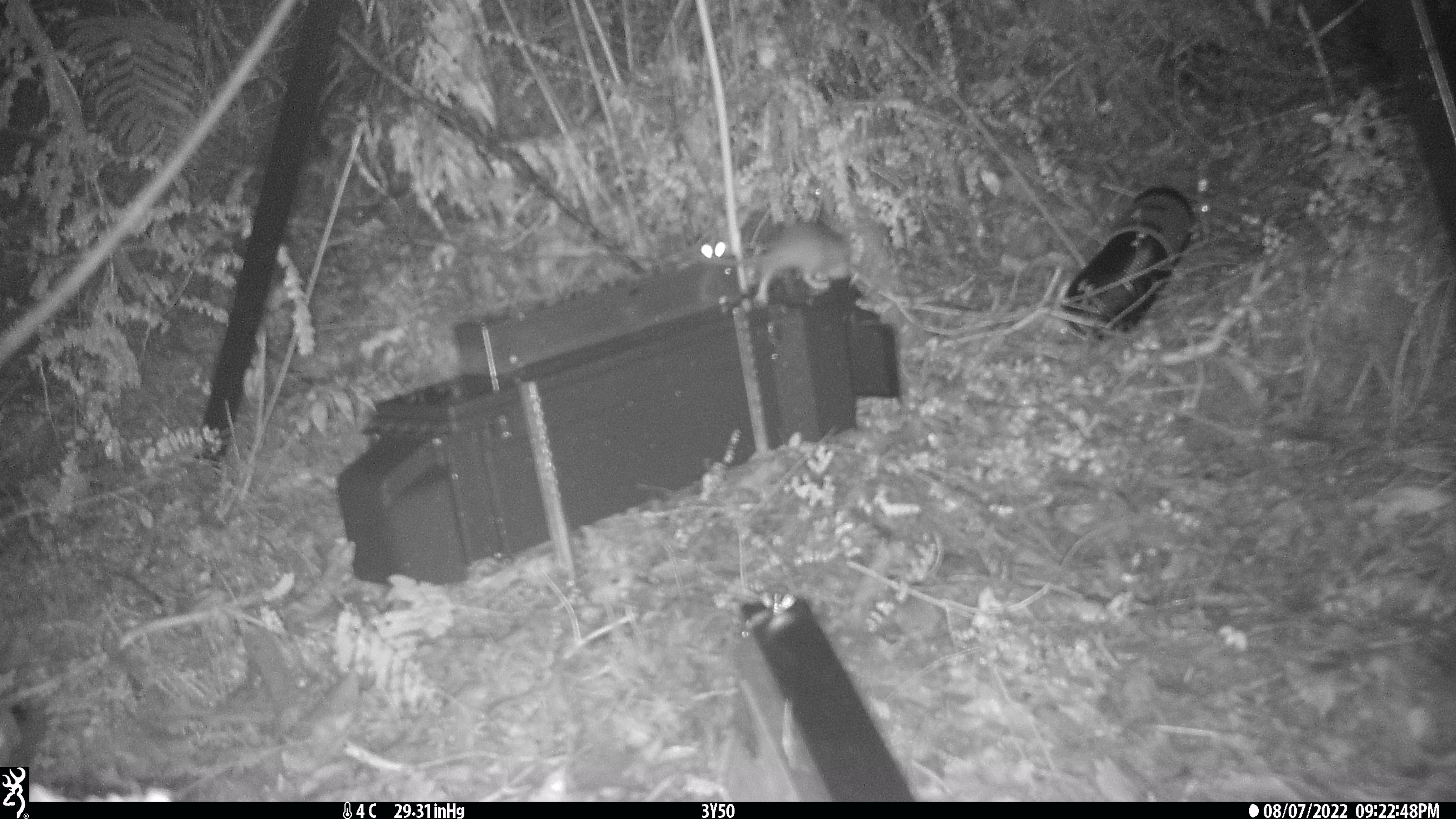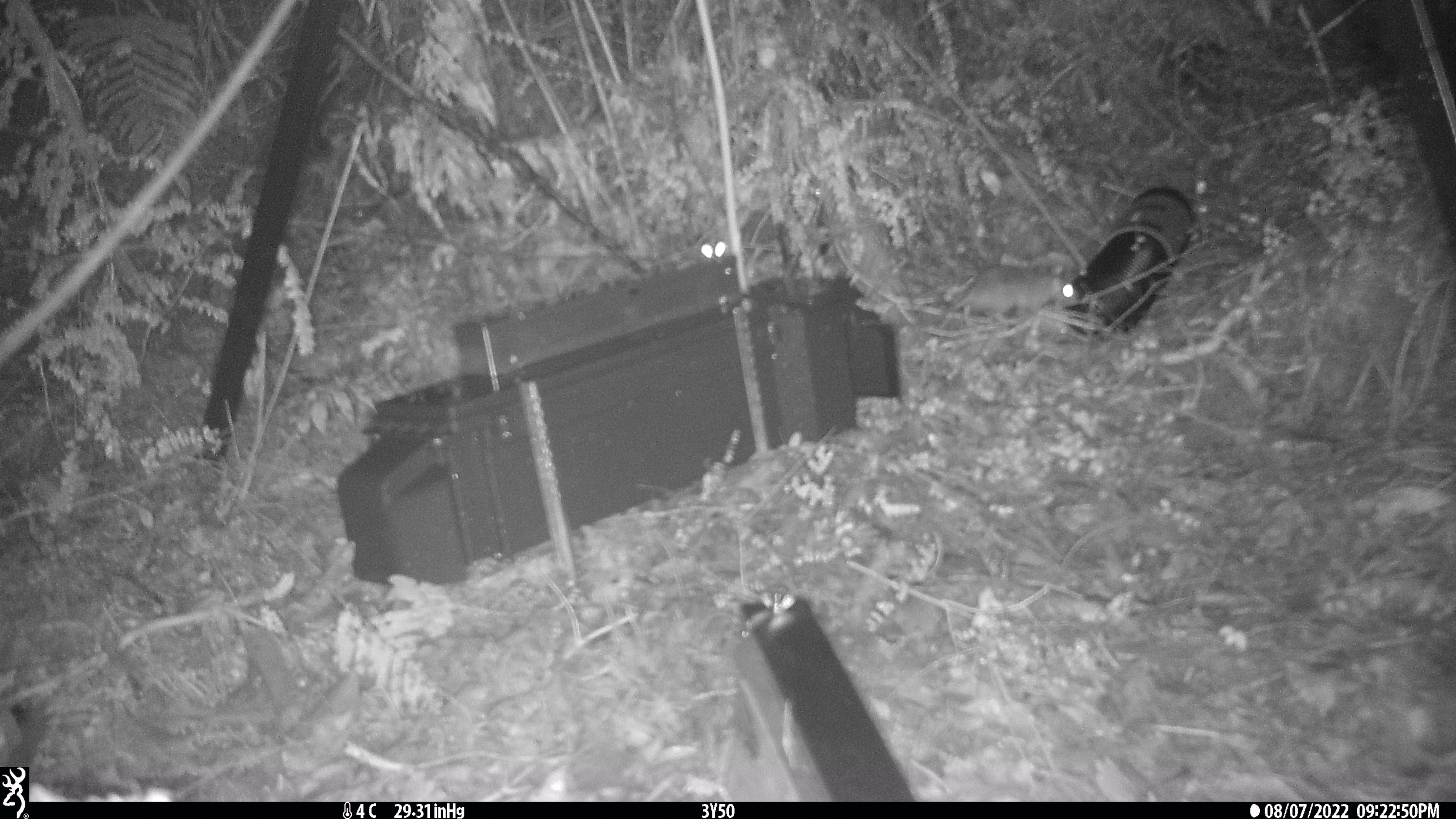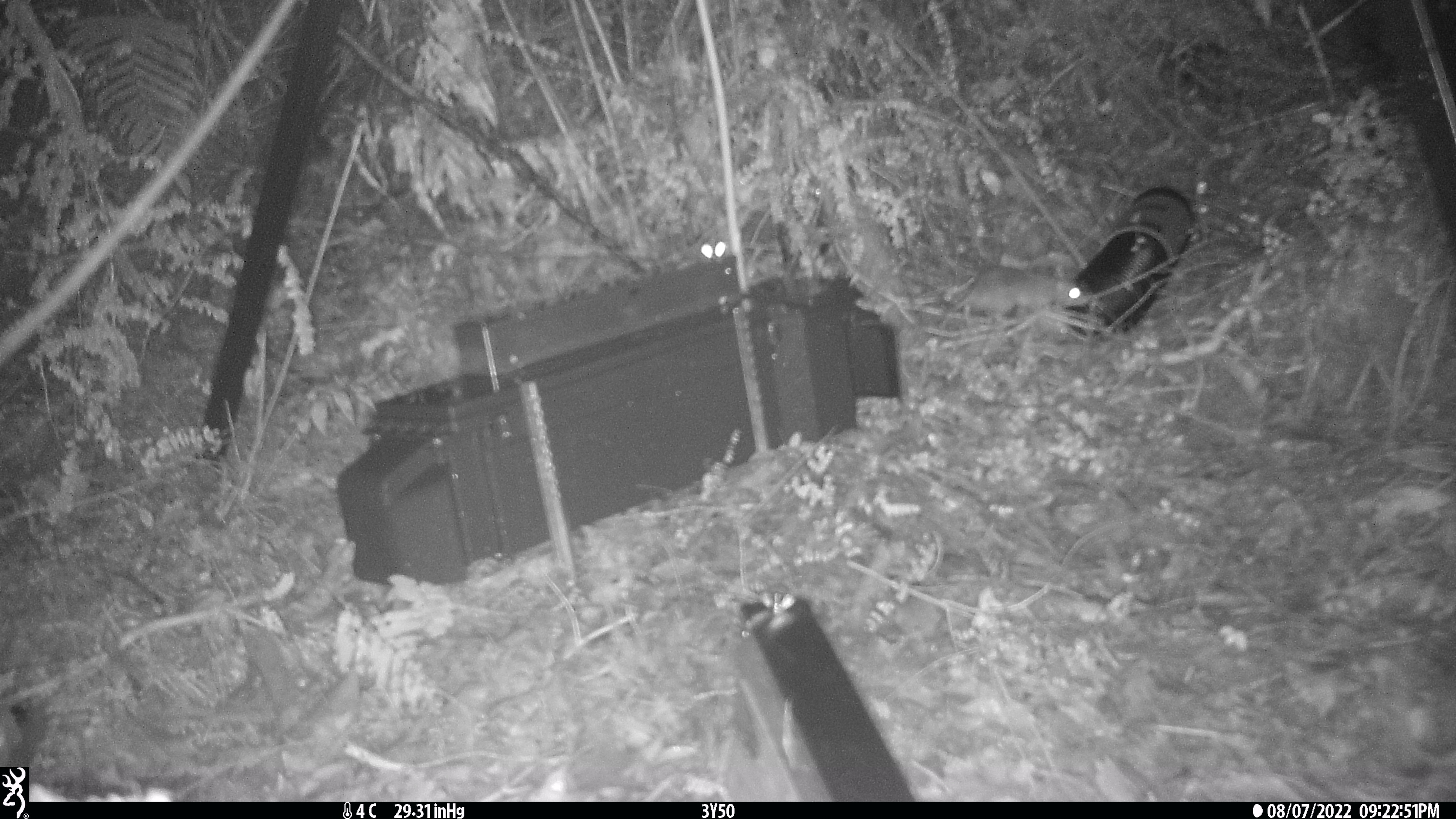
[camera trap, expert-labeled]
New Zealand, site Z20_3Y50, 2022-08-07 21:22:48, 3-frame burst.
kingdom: Animalia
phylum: Chordata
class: Mammalia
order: Rodentia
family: Muridae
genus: Rattus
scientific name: Rattus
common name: rat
Rat (Rattus).